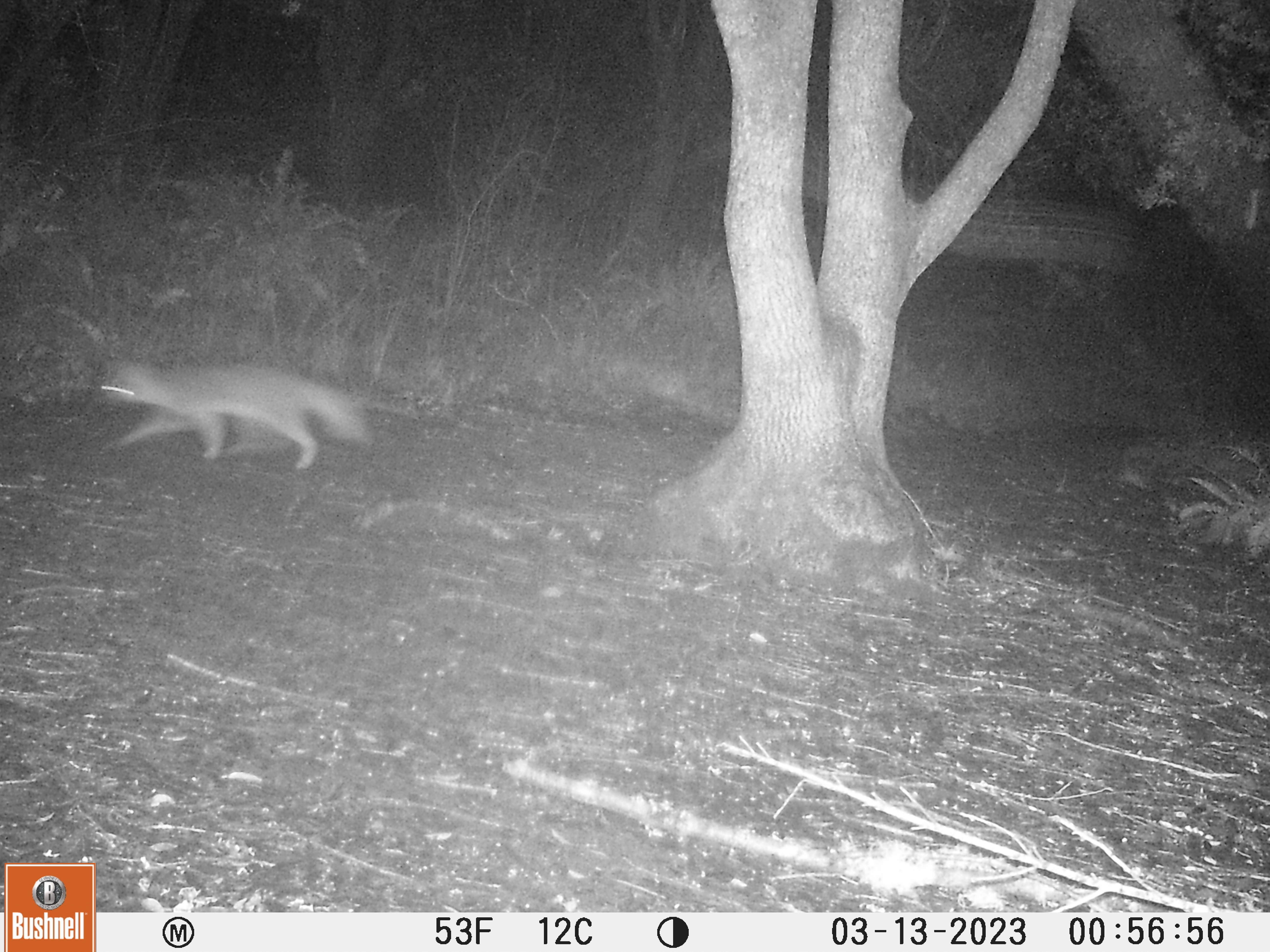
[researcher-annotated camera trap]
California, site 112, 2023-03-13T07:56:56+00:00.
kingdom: Animalia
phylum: Chordata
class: Mammalia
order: Carnivora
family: Canidae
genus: Urocyon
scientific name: Urocyon cinereoargenteus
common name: gray fox